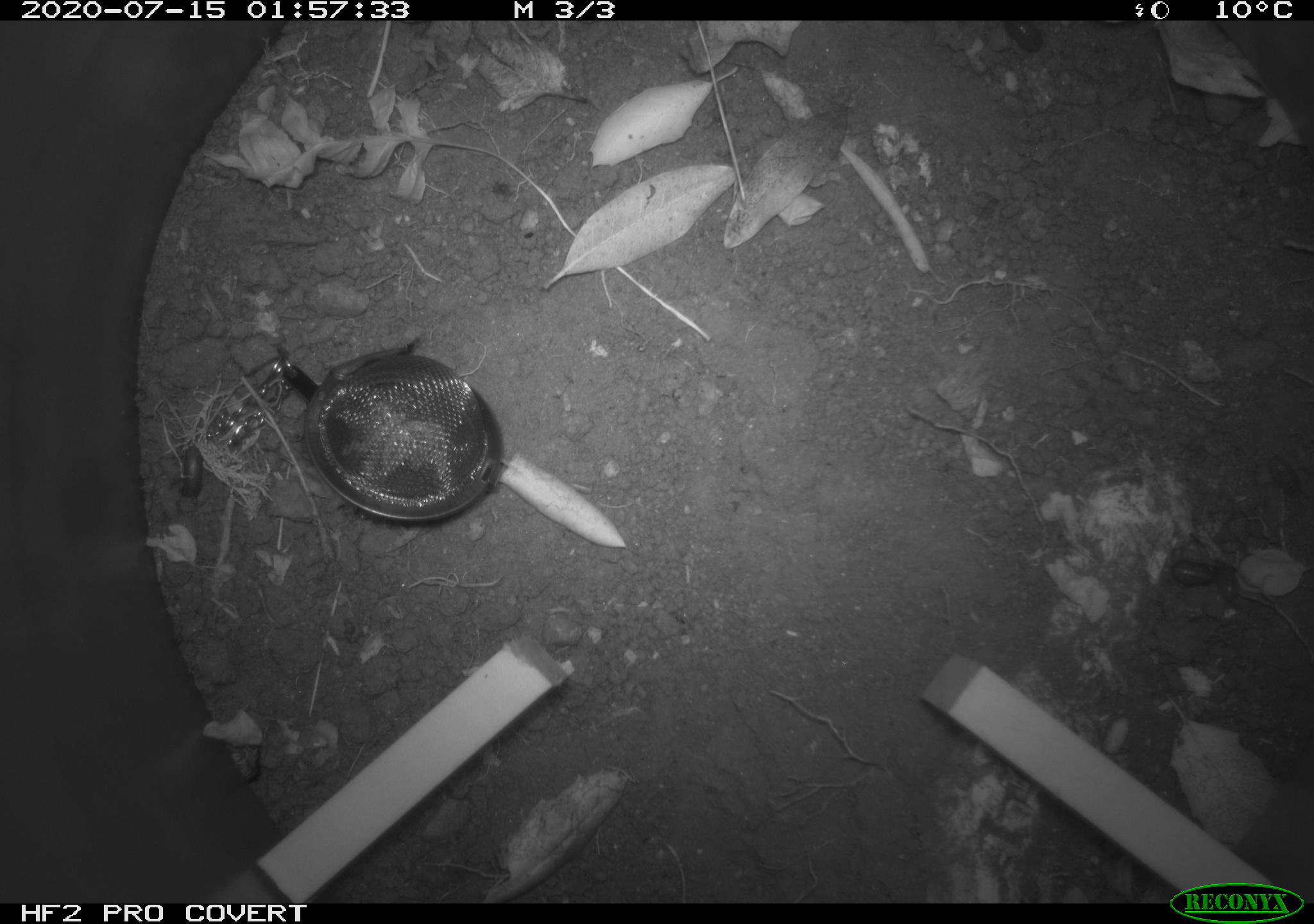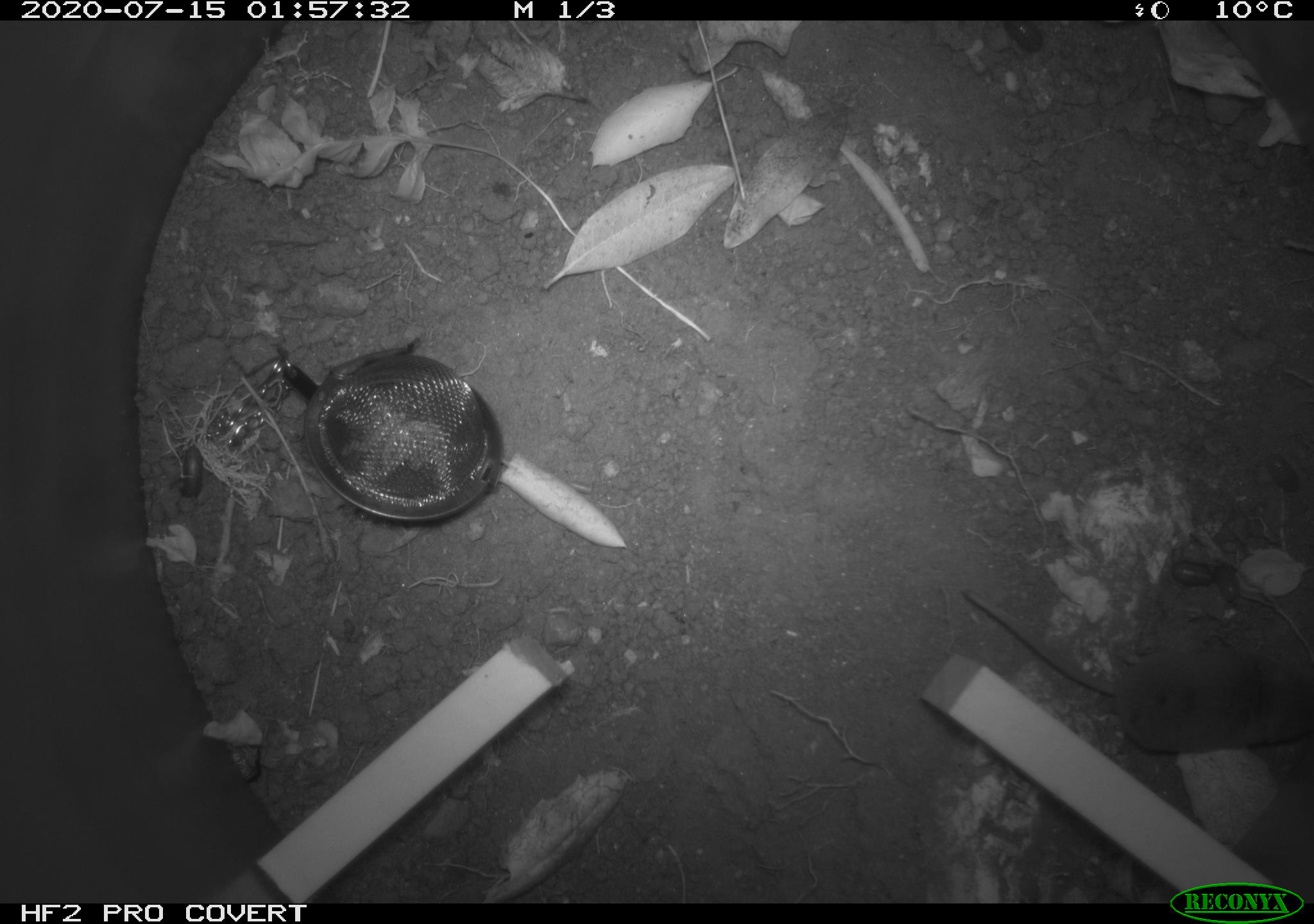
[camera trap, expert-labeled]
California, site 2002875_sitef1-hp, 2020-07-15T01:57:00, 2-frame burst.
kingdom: Animalia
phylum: Chordata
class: Mammalia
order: Eulipotyphla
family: Soricidae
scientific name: Soricidae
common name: shrews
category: soricidae family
Soricidae family (shrews) (Soricidae).